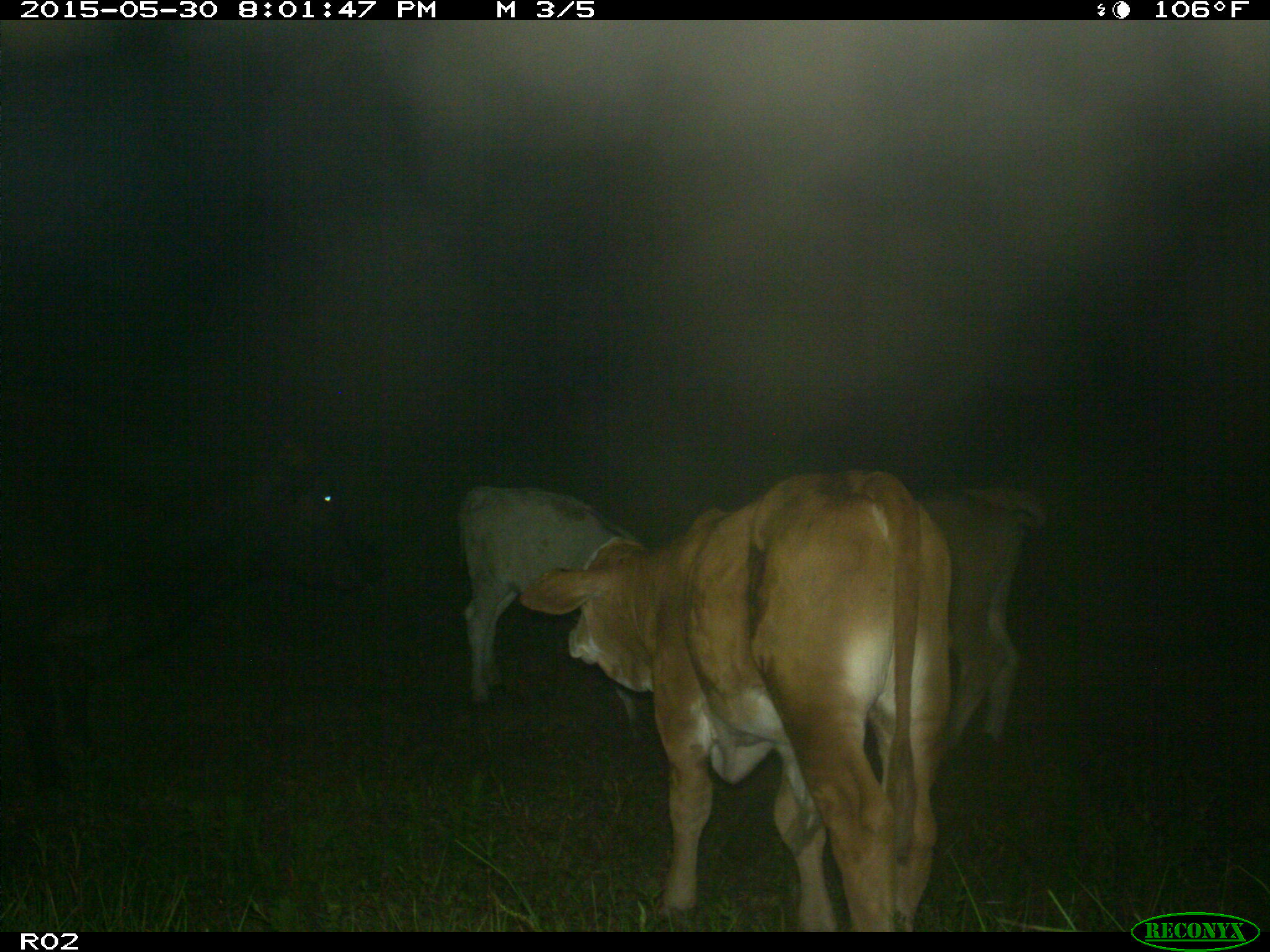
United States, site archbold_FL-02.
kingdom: Animalia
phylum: Chordata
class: Mammalia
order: Artiodactyla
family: Bovidae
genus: Bos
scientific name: Bos taurus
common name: domestic cow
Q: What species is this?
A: Bos taurus (domestic cow).